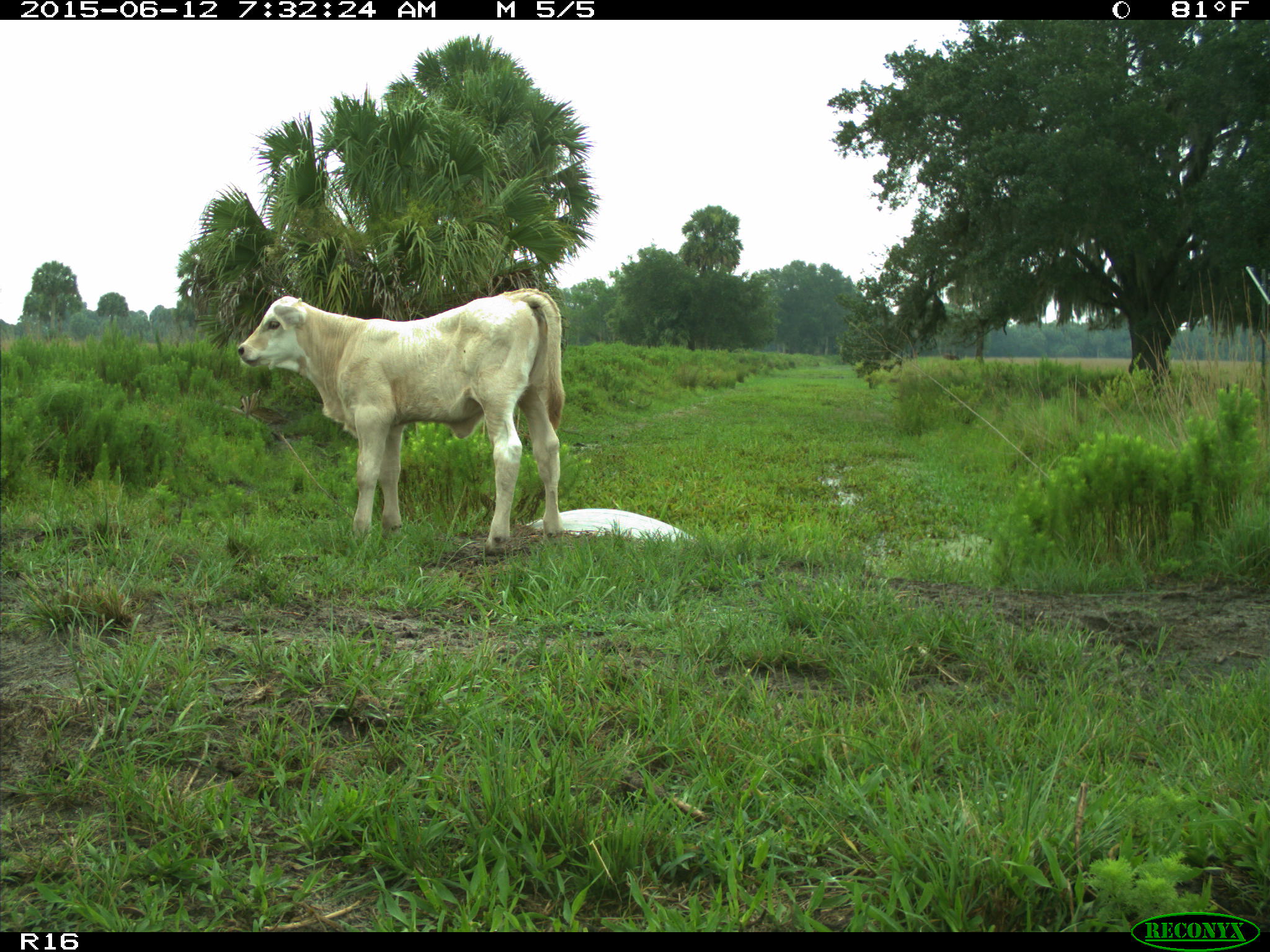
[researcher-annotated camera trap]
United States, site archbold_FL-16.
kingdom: Animalia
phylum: Chordata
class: Mammalia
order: Artiodactyla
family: Bovidae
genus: Bos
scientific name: Bos taurus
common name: domestic cow